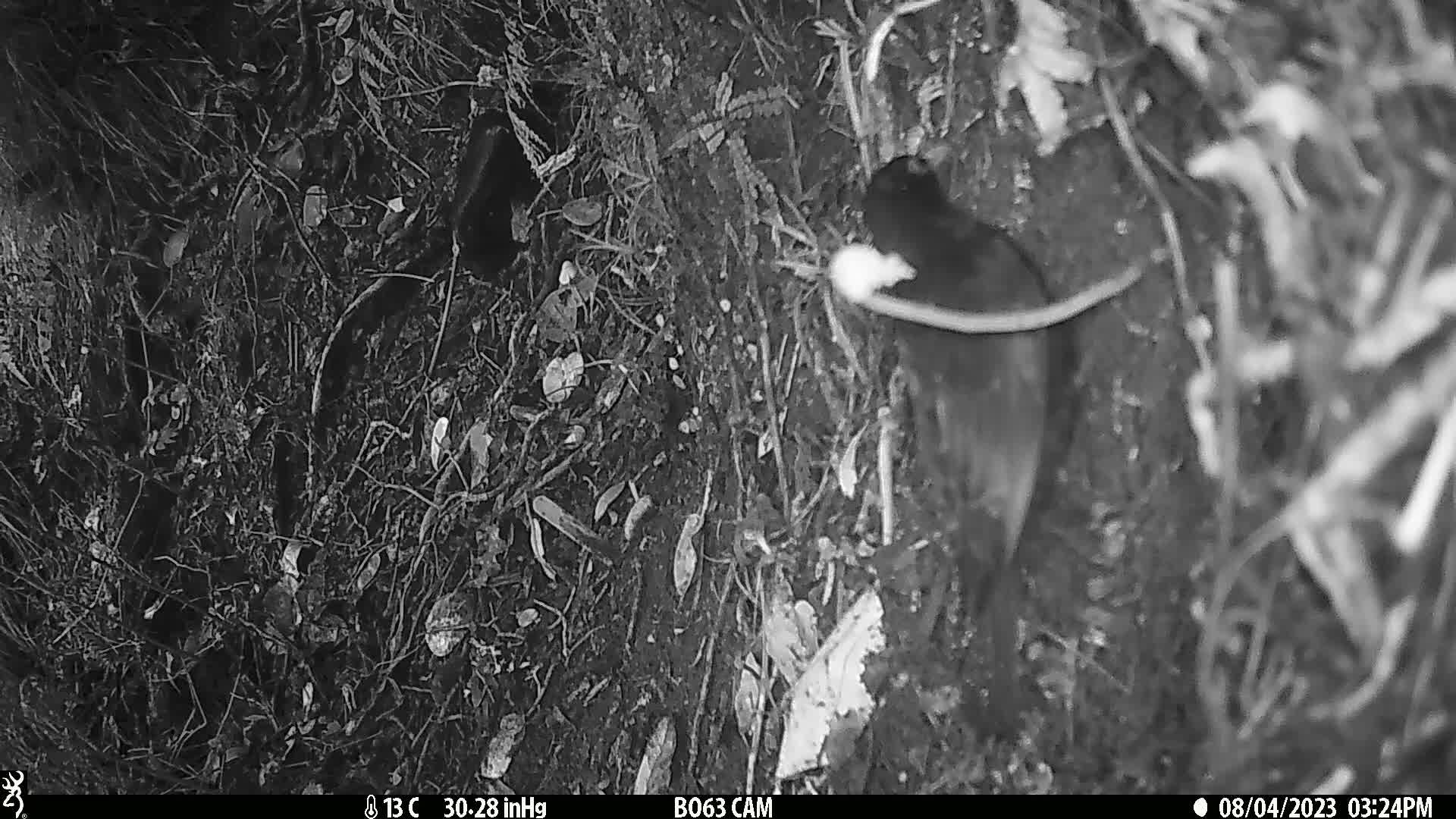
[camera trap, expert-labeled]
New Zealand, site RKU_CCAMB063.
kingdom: Animalia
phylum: Chordata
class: Aves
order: Passeriformes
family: Turdidae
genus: Turdus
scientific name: Turdus merula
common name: eurasian blackbird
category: blackbird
Blackbird (eurasian blackbird) (Turdus merula).